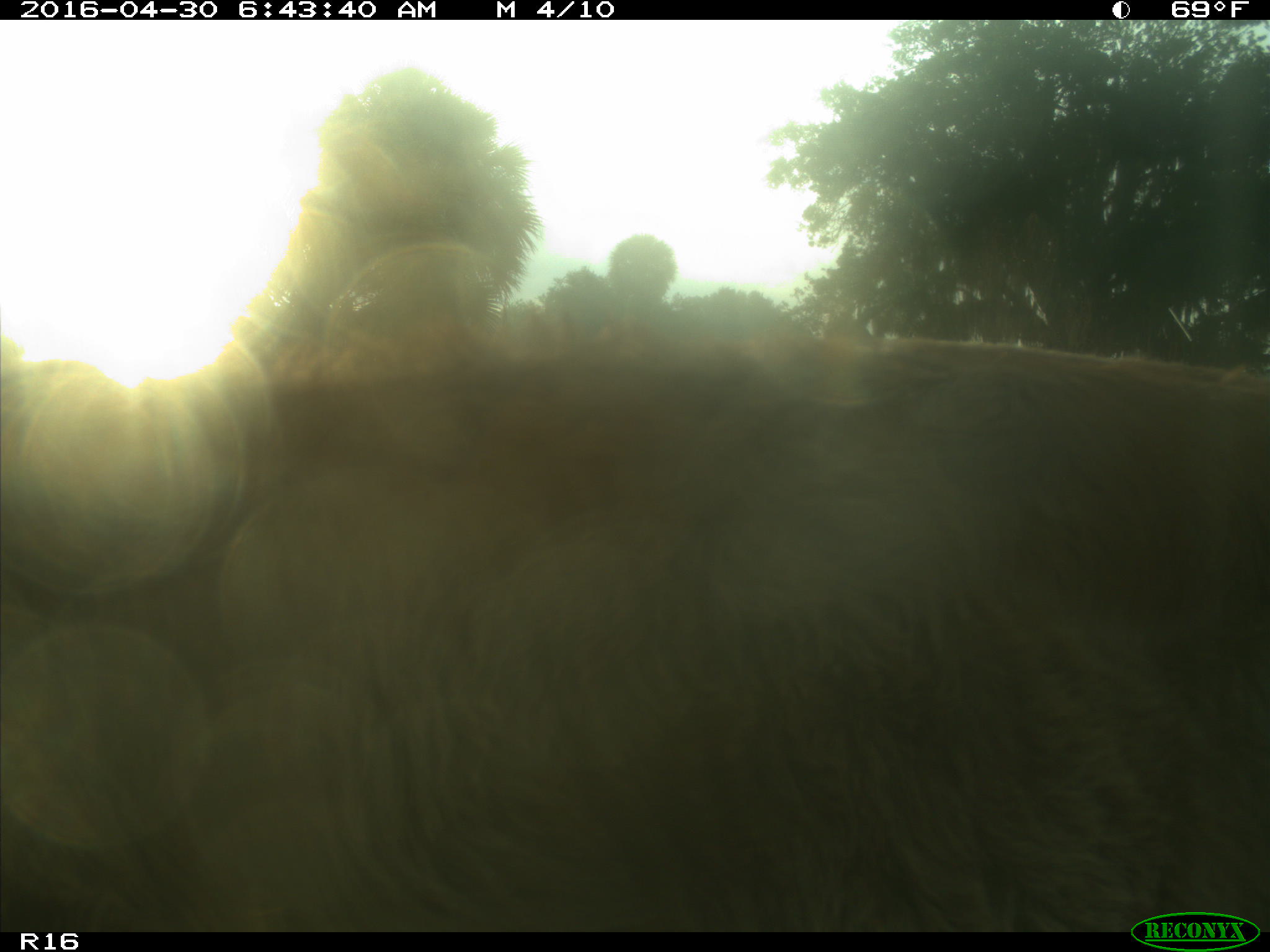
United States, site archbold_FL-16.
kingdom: Animalia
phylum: Chordata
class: Mammalia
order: Artiodactyla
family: Bovidae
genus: Bos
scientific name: Bos taurus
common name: domestic cow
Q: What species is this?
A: Bos taurus (domestic cow).